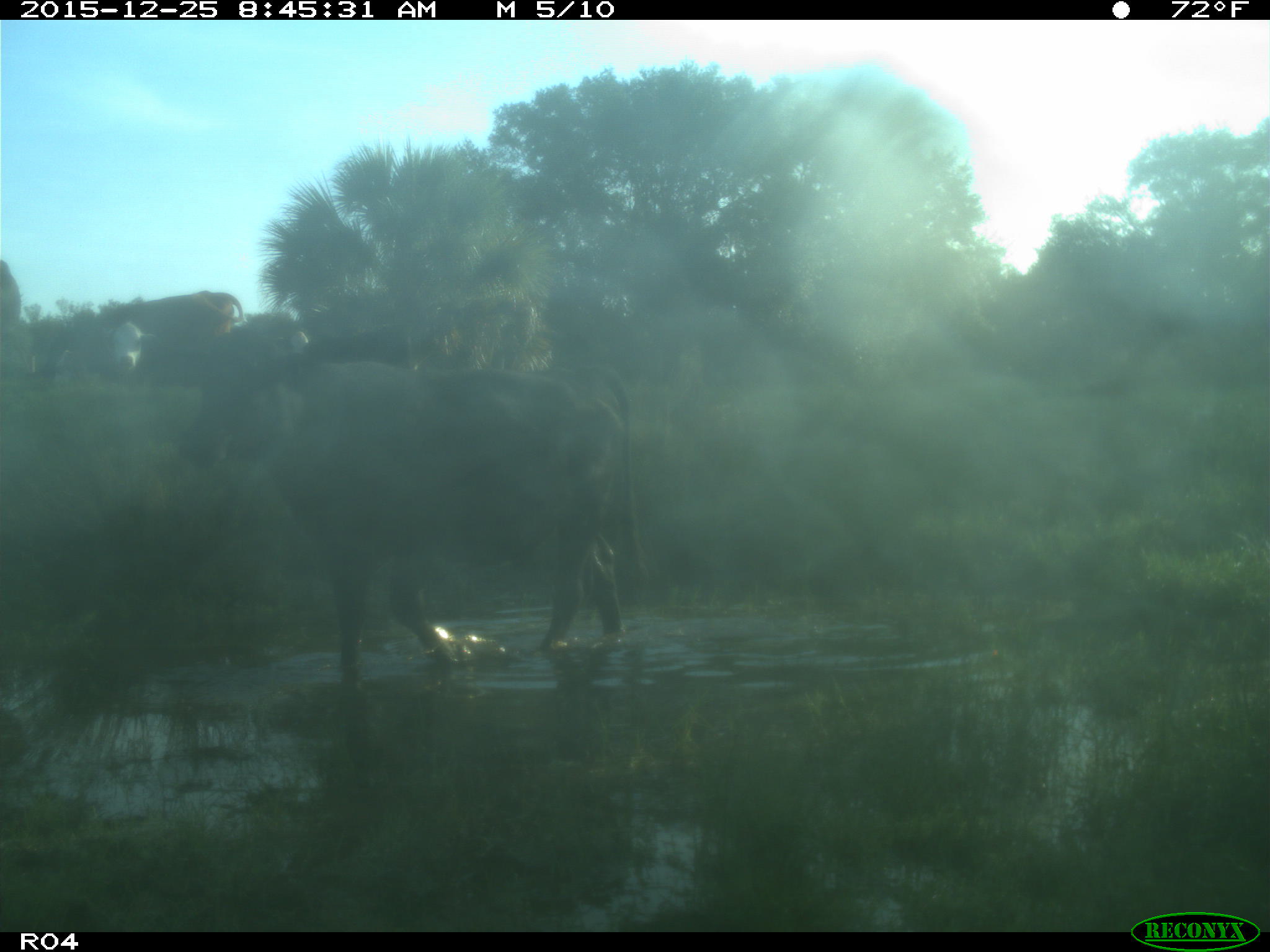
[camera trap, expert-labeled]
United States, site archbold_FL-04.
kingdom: Animalia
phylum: Chordata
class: Mammalia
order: Artiodactyla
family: Bovidae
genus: Bos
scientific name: Bos taurus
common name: domestic cow